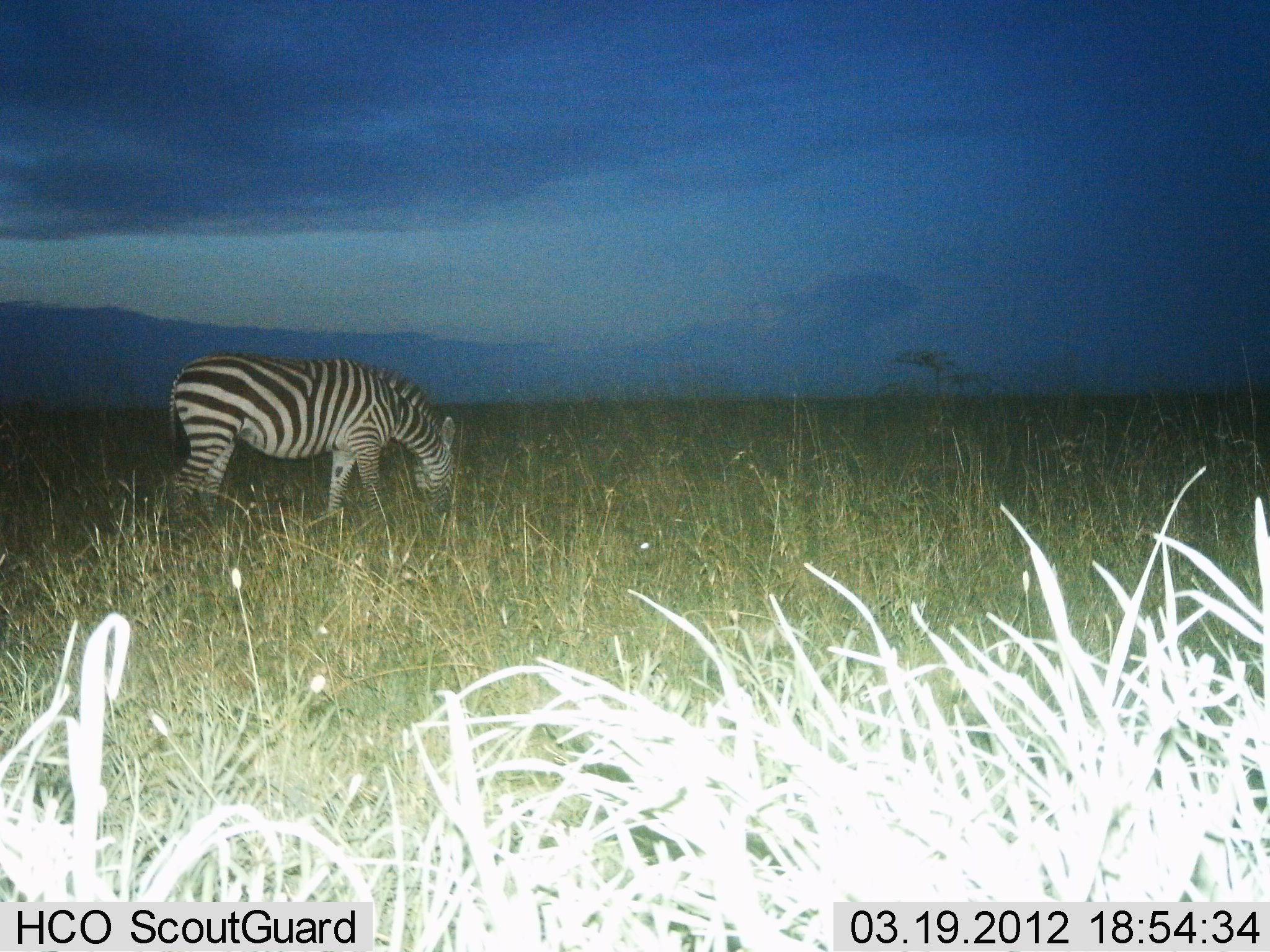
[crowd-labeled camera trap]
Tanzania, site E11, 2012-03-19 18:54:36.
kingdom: Animalia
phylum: Chordata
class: Mammalia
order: Perissodactyla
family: Equidae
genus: Equus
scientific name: Equus quagga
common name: plains zebra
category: zebra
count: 1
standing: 27%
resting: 0%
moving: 0%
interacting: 0%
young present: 0%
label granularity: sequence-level